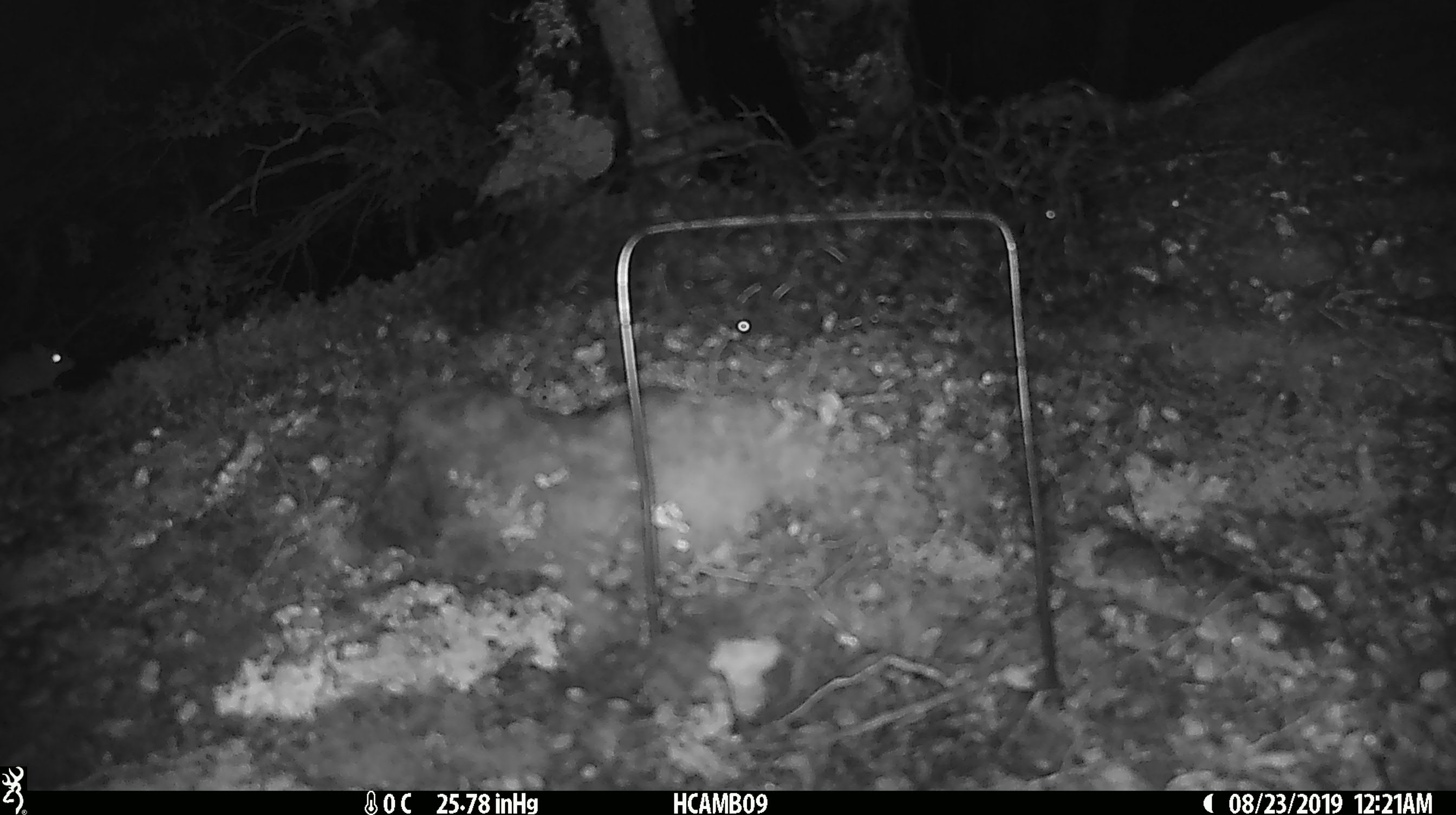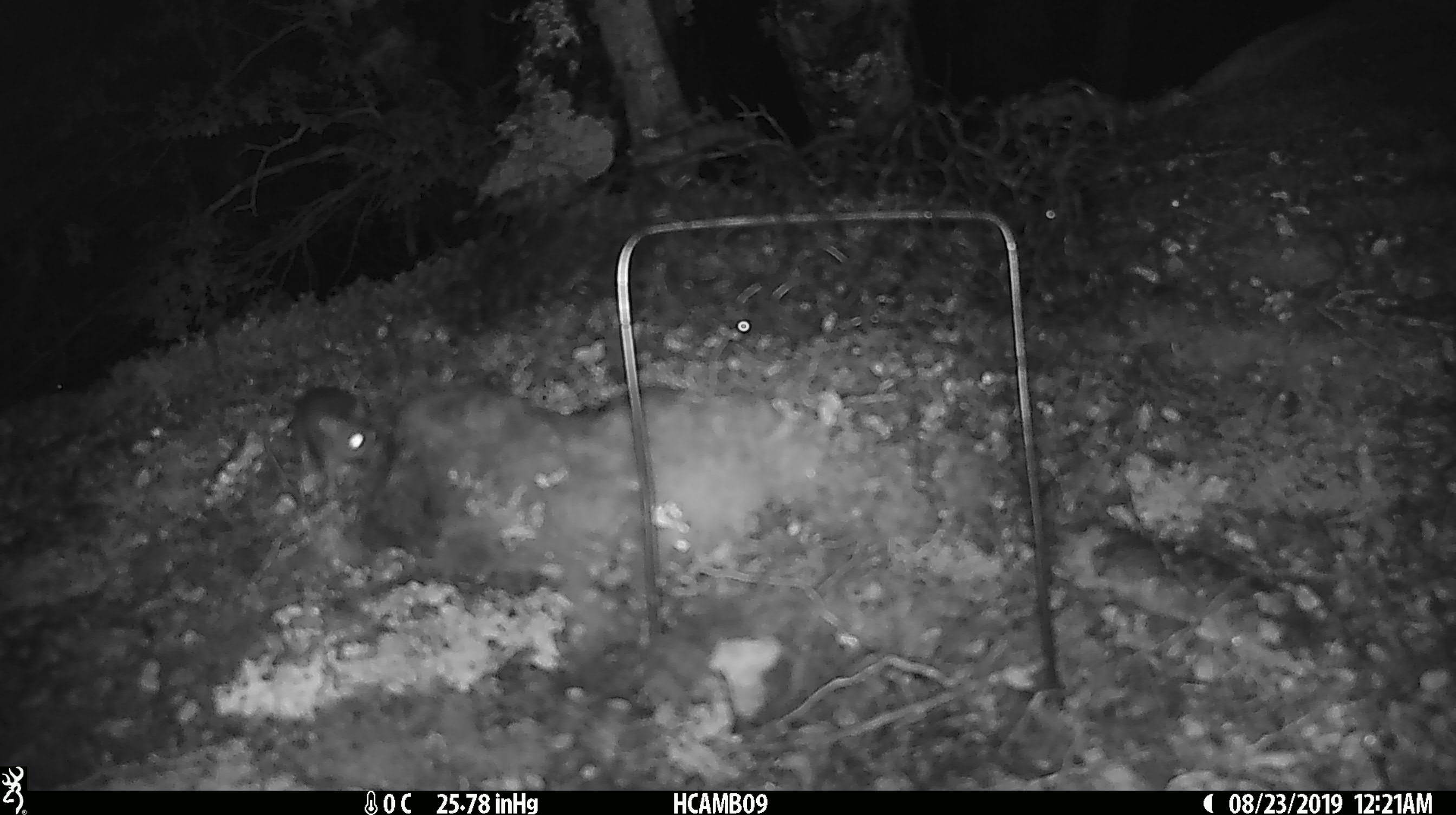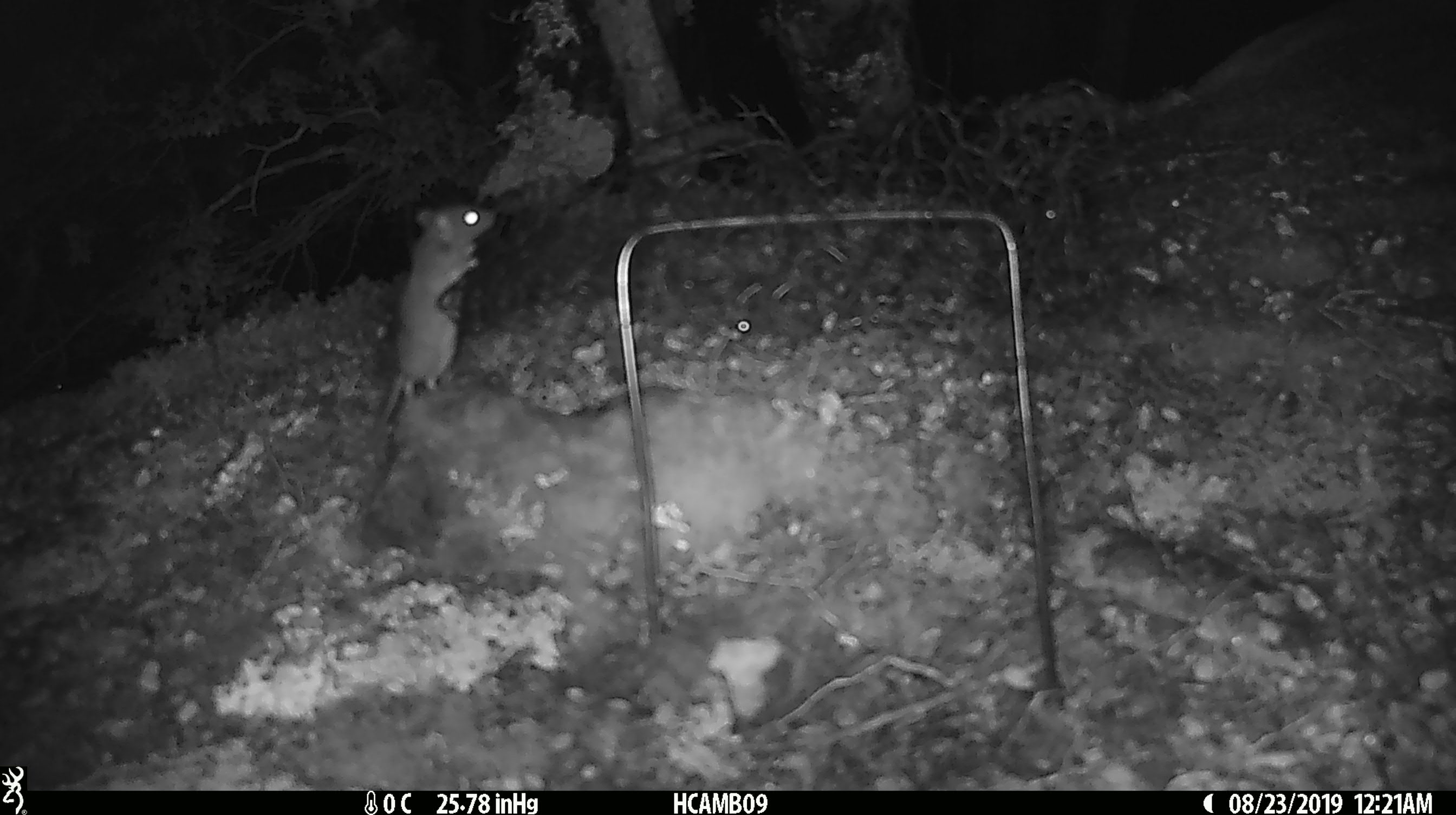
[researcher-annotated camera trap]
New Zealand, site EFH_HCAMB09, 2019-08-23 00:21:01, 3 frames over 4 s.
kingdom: Animalia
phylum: Chordata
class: Mammalia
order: Rodentia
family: Muridae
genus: Mus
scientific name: Mus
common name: mouse